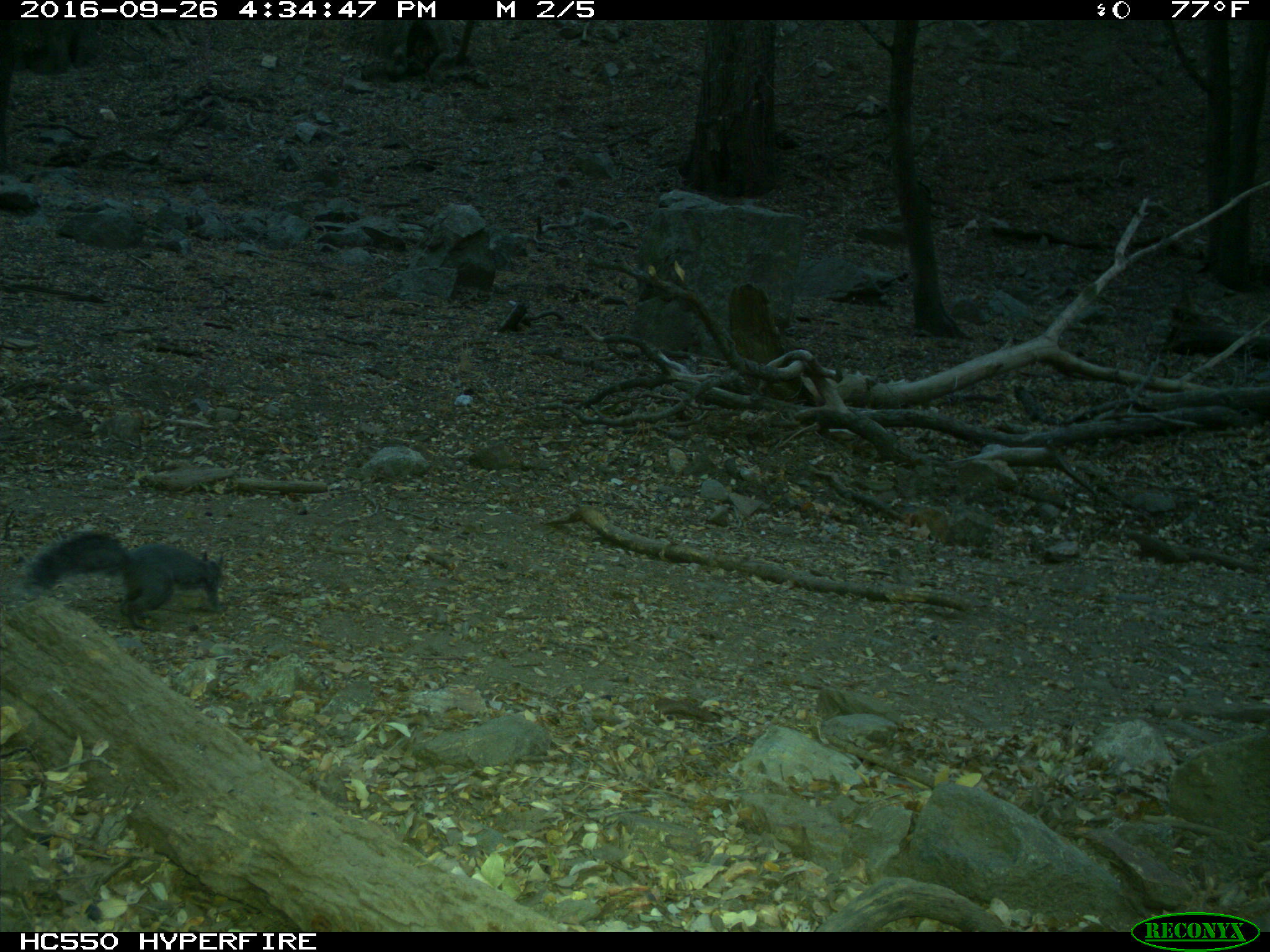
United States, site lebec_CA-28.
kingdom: Animalia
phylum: Chordata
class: Mammalia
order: Rodentia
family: Sciuridae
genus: Sciurus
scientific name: Sciurus carolinensis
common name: eastern gray squirrel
Sciurus carolinensis (eastern gray squirrel).